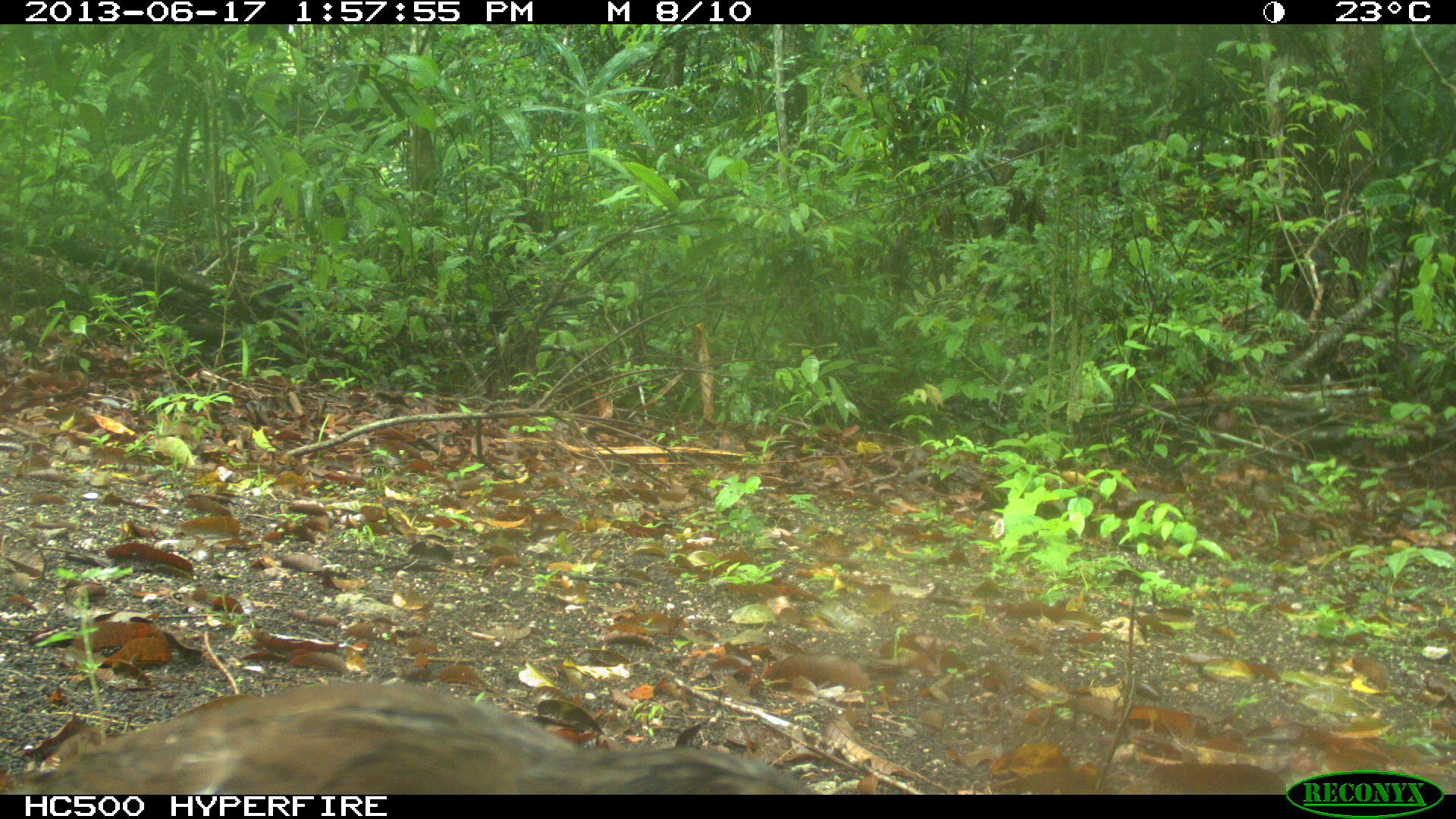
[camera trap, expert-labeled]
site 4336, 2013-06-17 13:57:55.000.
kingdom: Animalia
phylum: Chordata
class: Aves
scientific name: Aves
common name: birds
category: unknown raptor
Unknown raptor (birds) (Aves), count 1.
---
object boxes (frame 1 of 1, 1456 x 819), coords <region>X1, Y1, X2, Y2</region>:
unknown raptor: <region>0, 675, 828, 791</region>